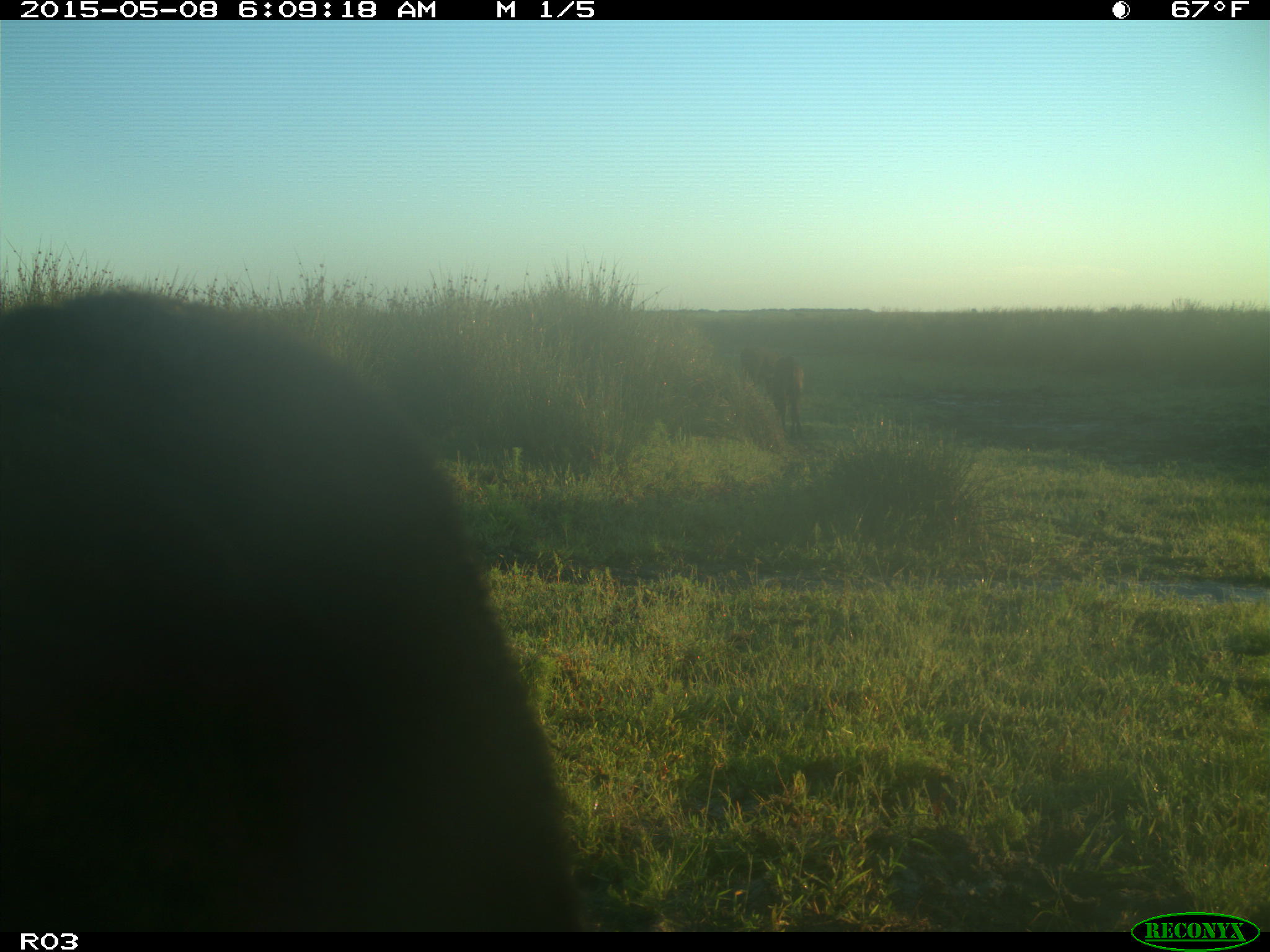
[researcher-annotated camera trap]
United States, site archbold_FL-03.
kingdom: Animalia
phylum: Chordata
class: Mammalia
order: Artiodactyla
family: Bovidae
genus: Bos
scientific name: Bos taurus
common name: domestic cow